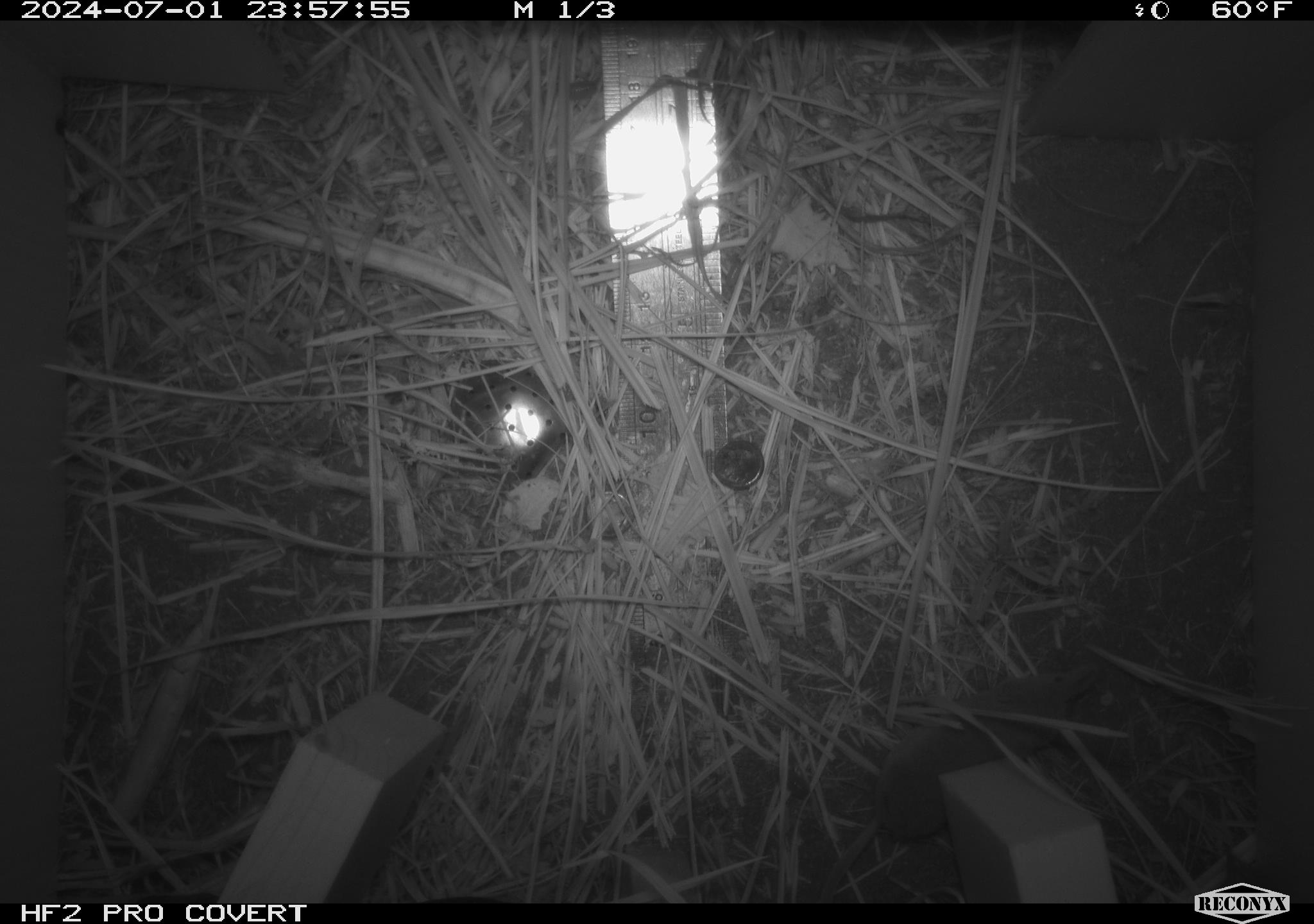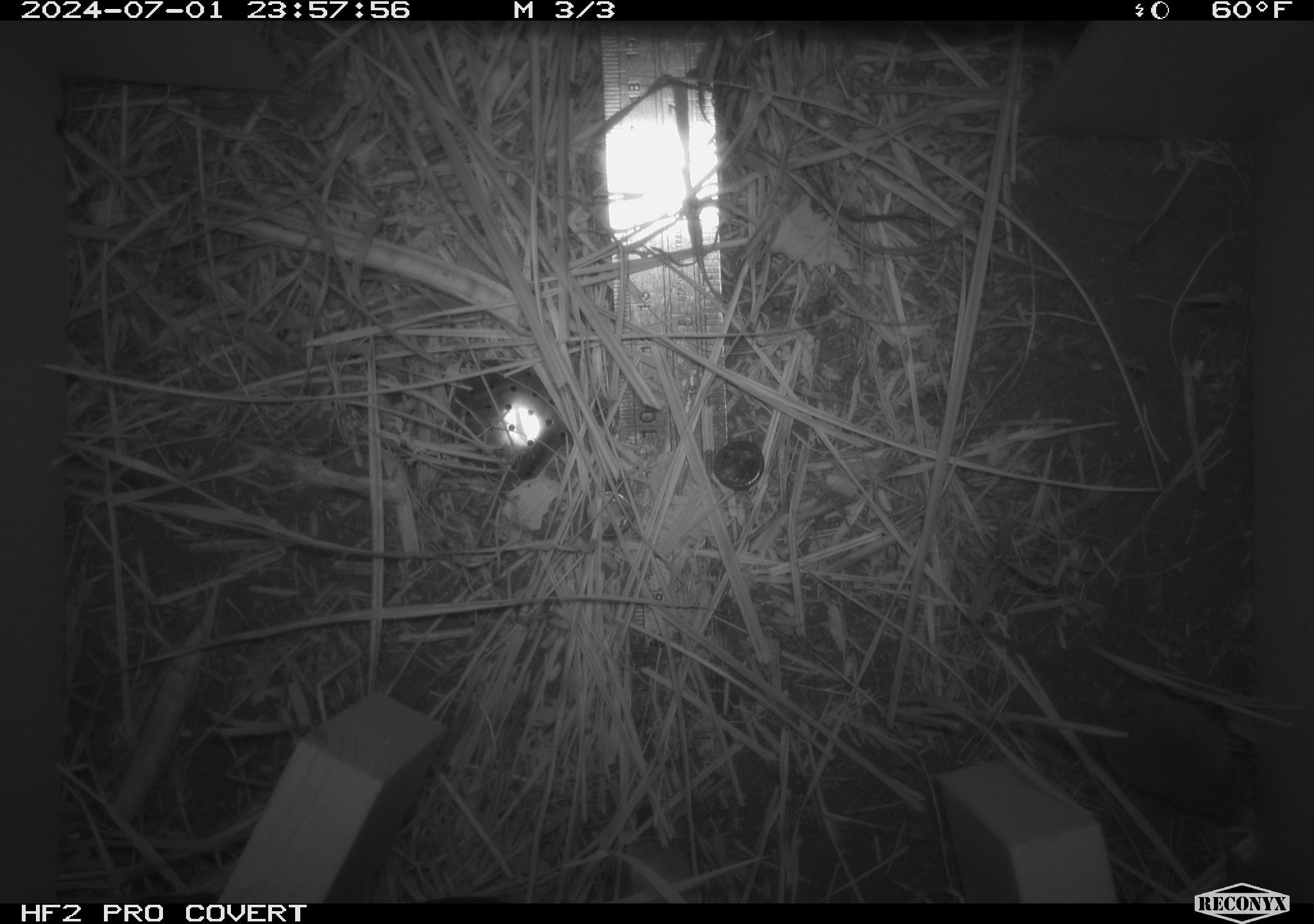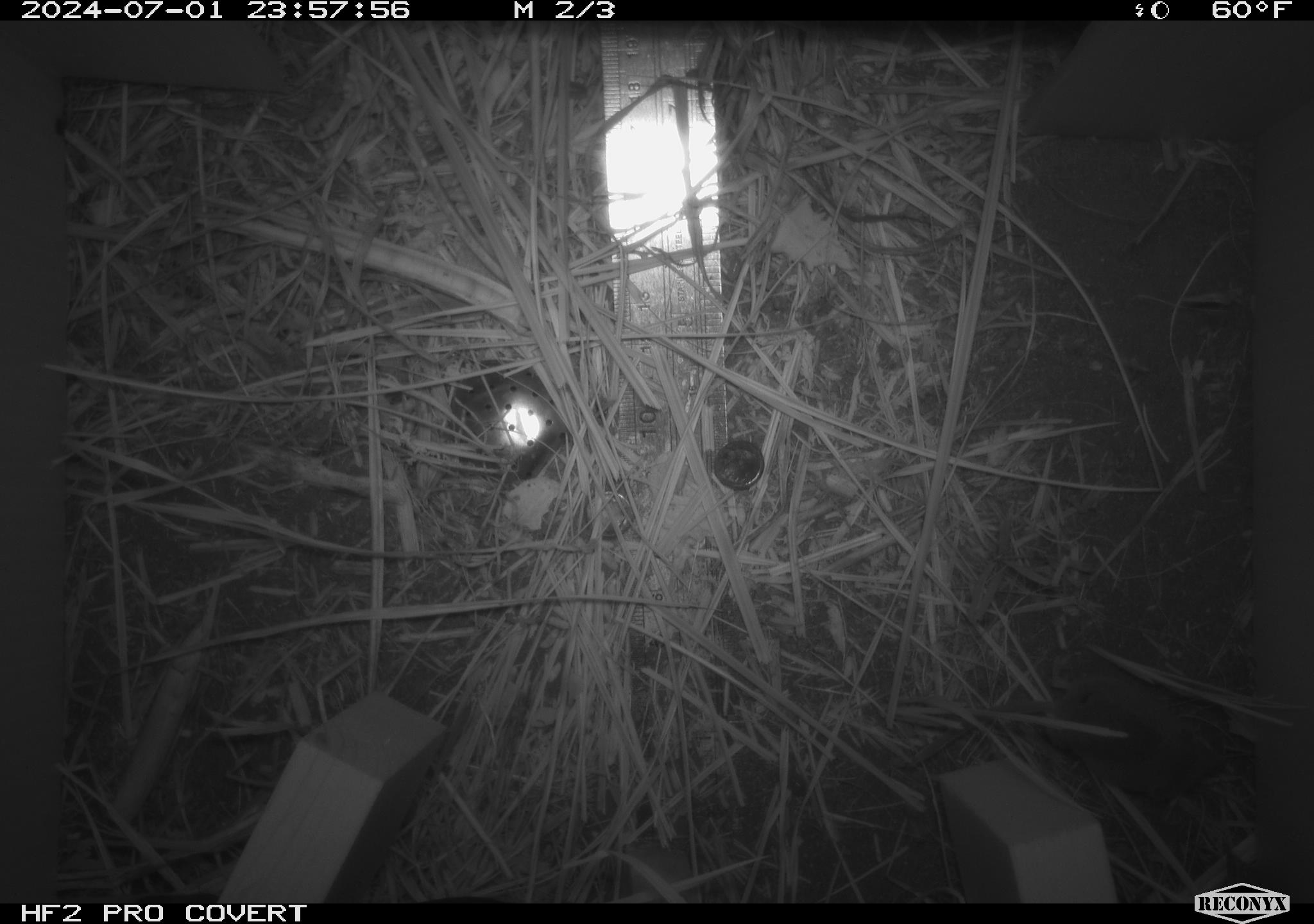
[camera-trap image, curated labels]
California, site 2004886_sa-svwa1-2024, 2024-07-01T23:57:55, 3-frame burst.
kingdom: Animalia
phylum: Chordata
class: Mammalia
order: Eulipotyphla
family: Soricidae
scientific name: Soricidae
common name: shrews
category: soricidae family